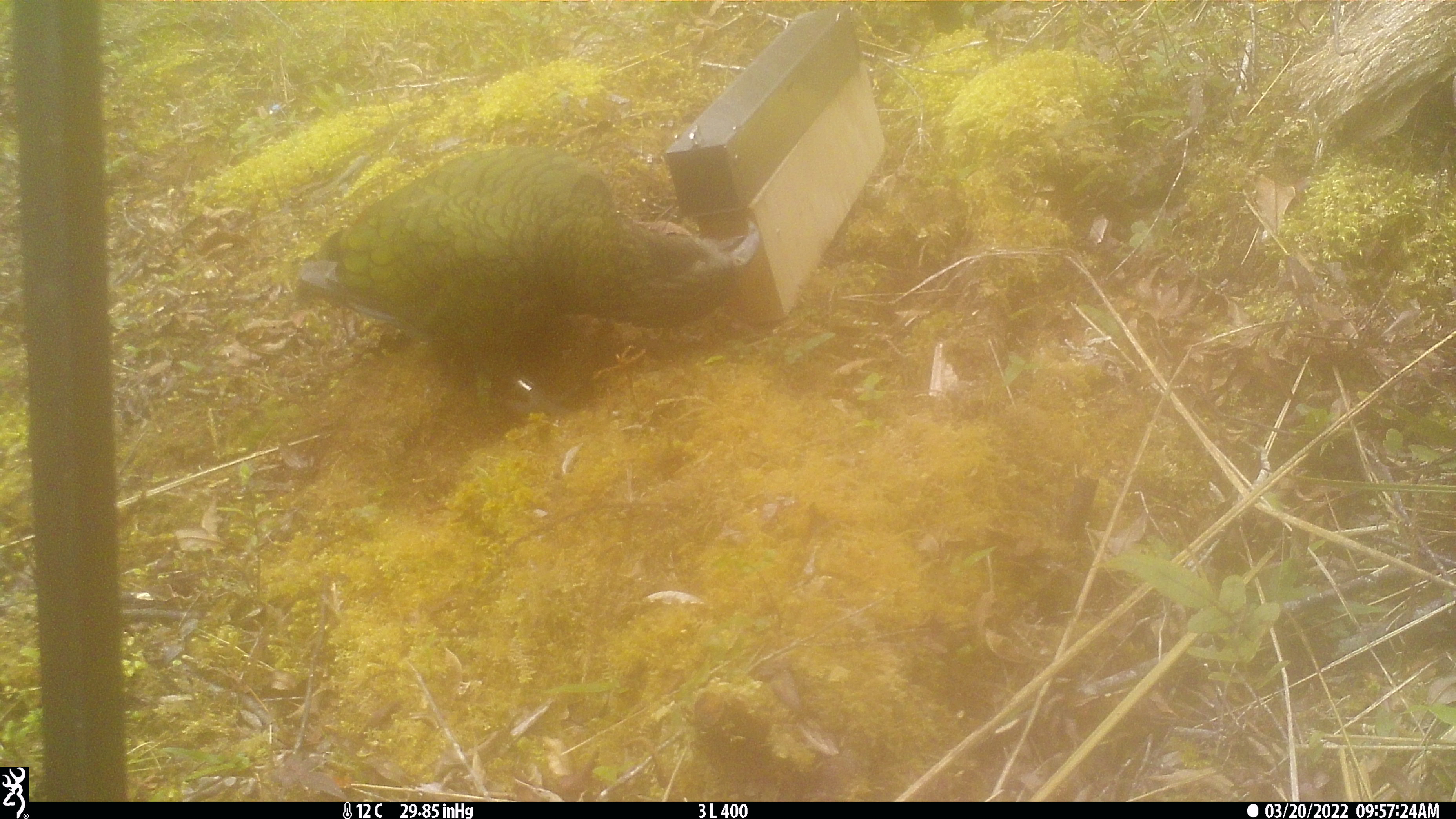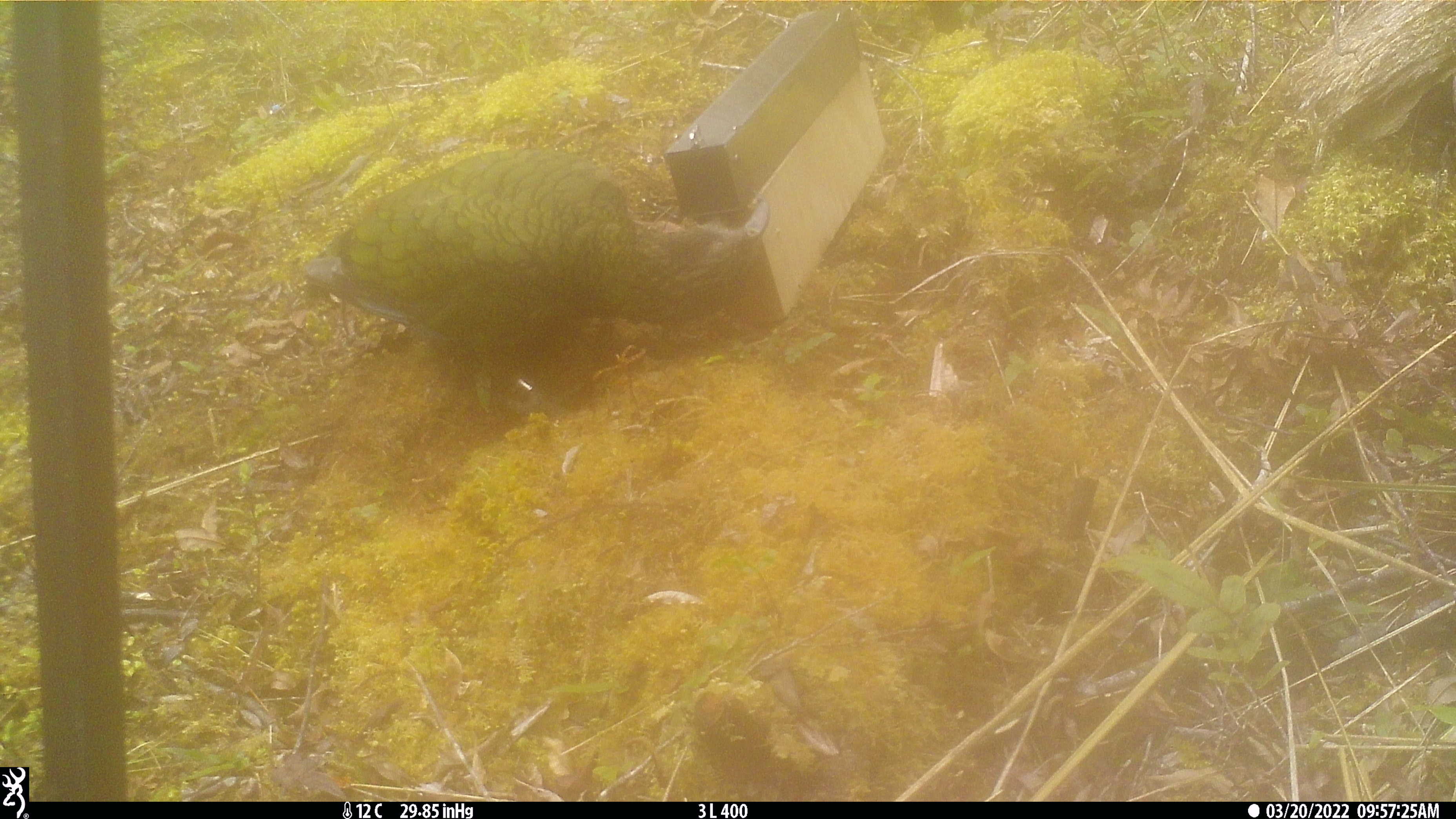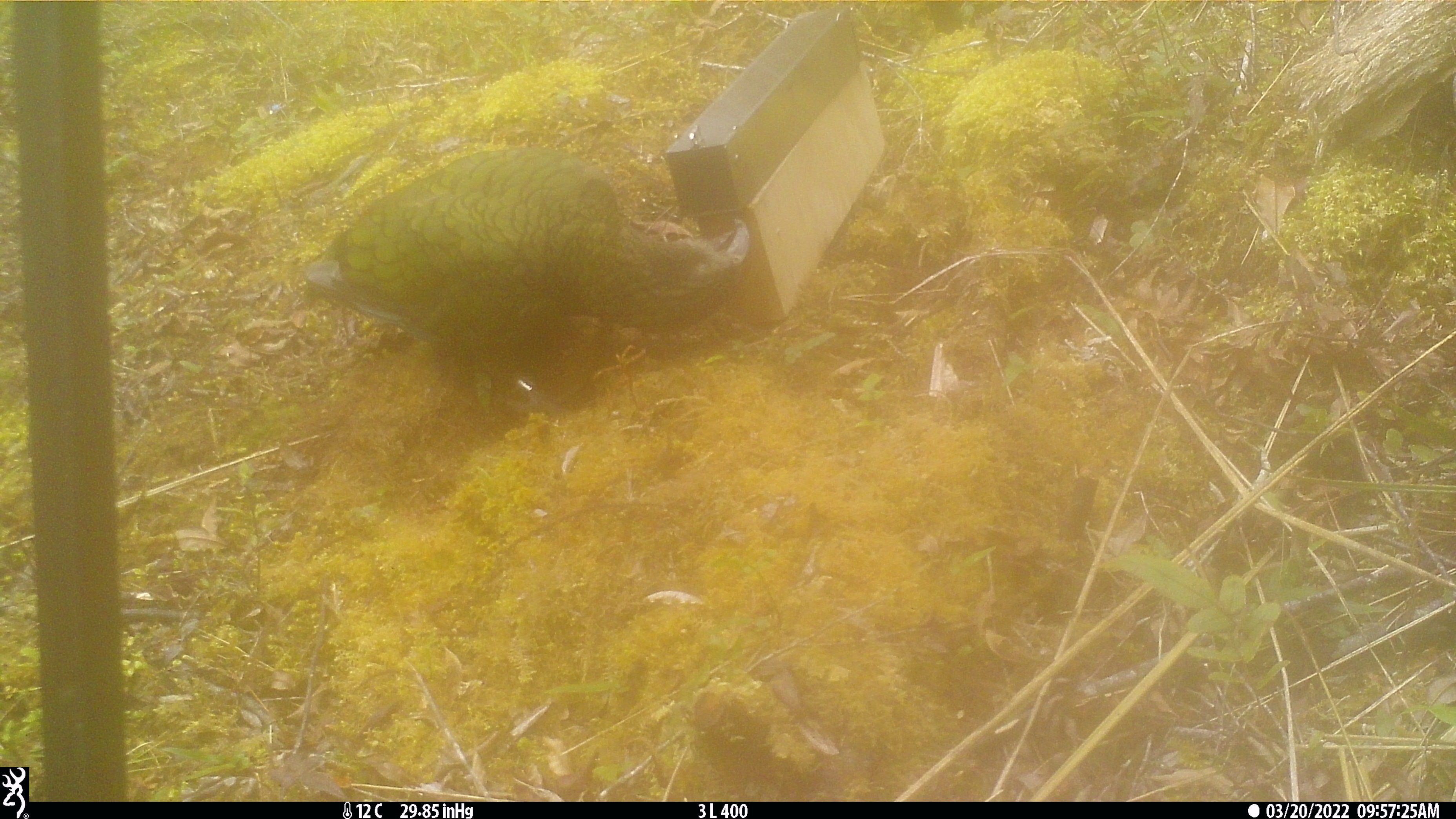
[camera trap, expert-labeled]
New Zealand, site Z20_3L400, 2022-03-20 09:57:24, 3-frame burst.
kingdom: Animalia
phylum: Chordata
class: Aves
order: Psittaciformes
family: Strigopidae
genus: Nestor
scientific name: Nestor notabilis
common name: kea